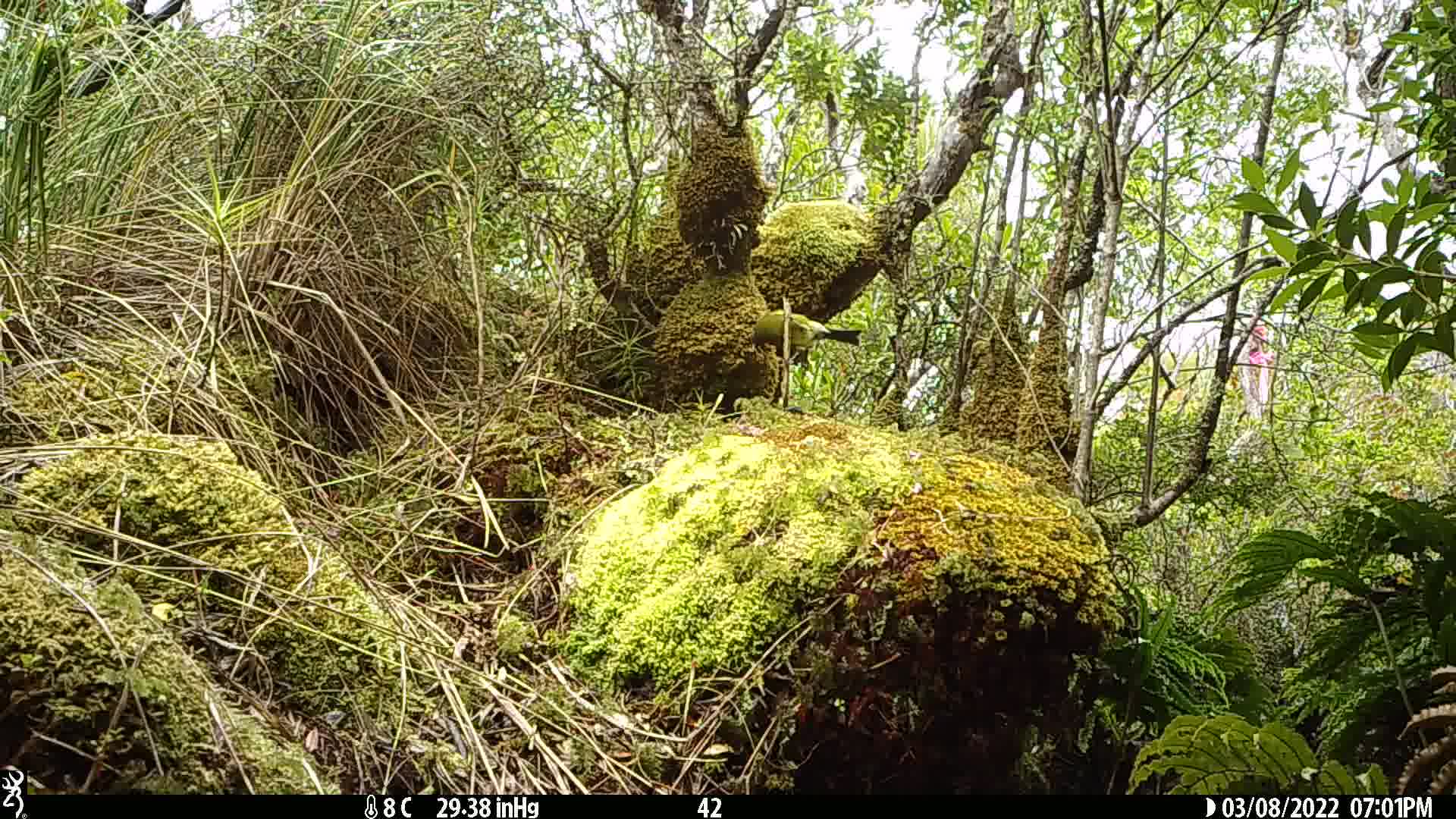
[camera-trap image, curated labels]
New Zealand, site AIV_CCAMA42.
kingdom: Animalia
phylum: Chordata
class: Aves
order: Passeriformes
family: Meliphagidae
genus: Anthornis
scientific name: Anthornis melanura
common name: new zealand bellbird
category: bellbird